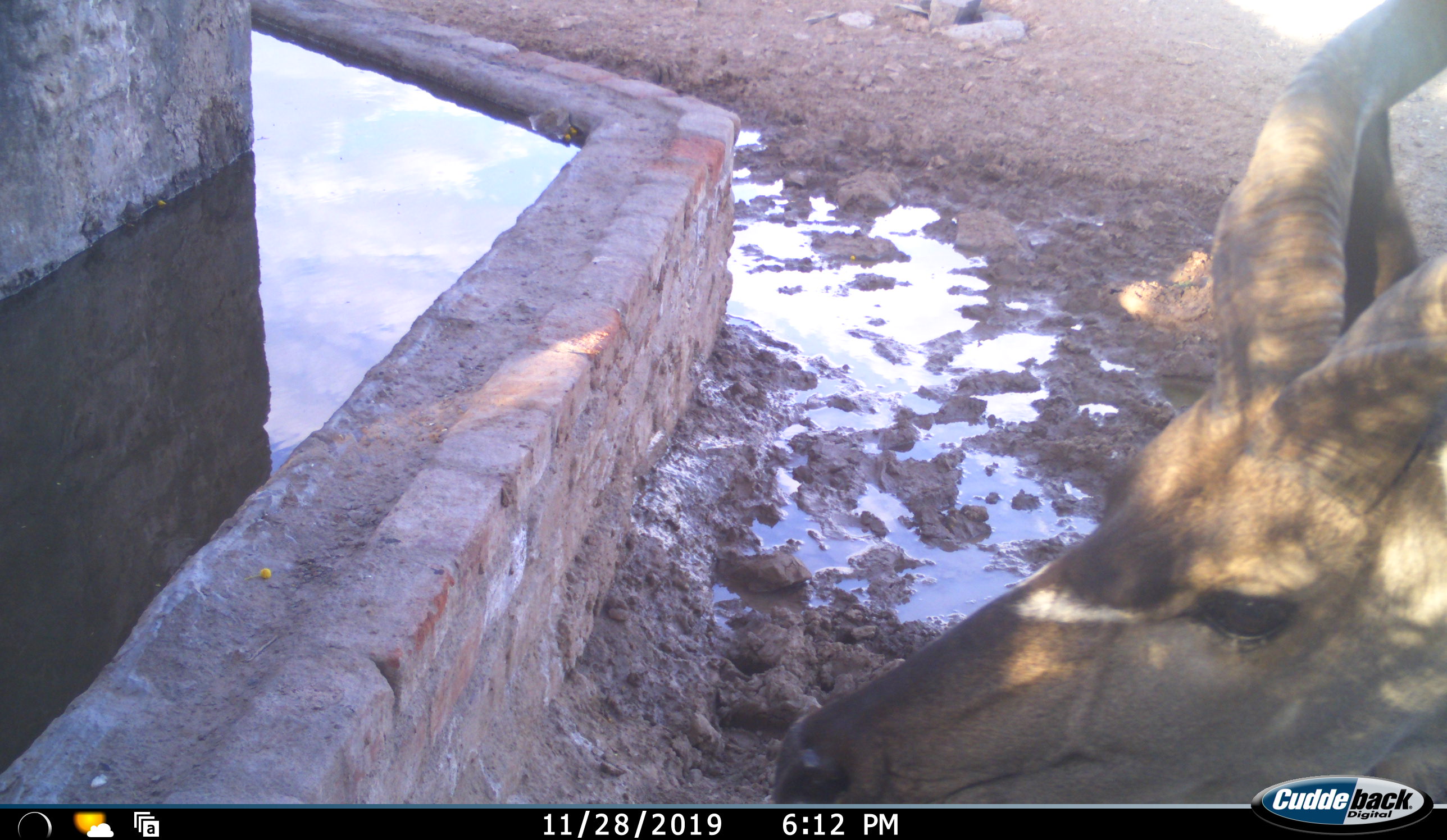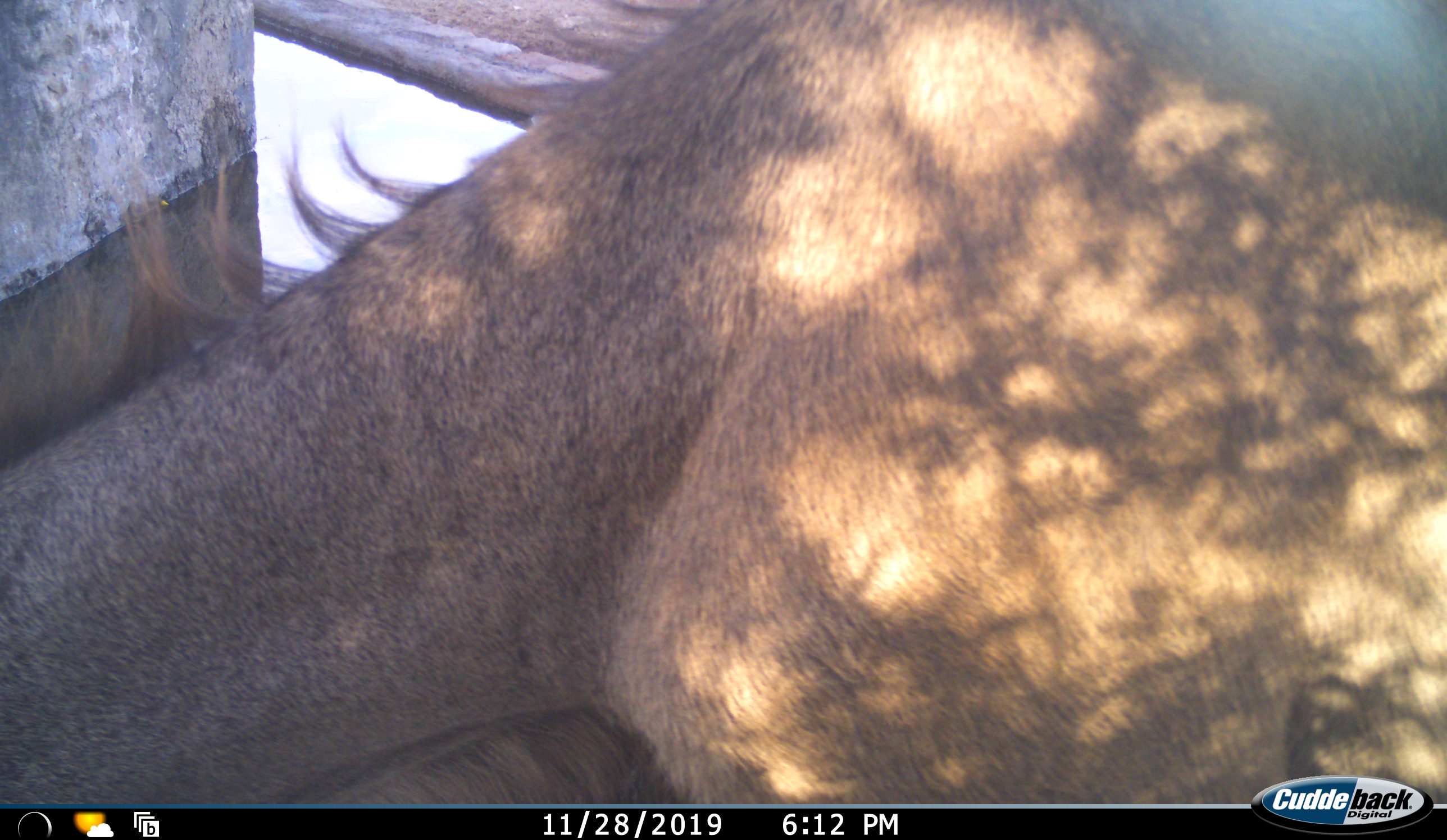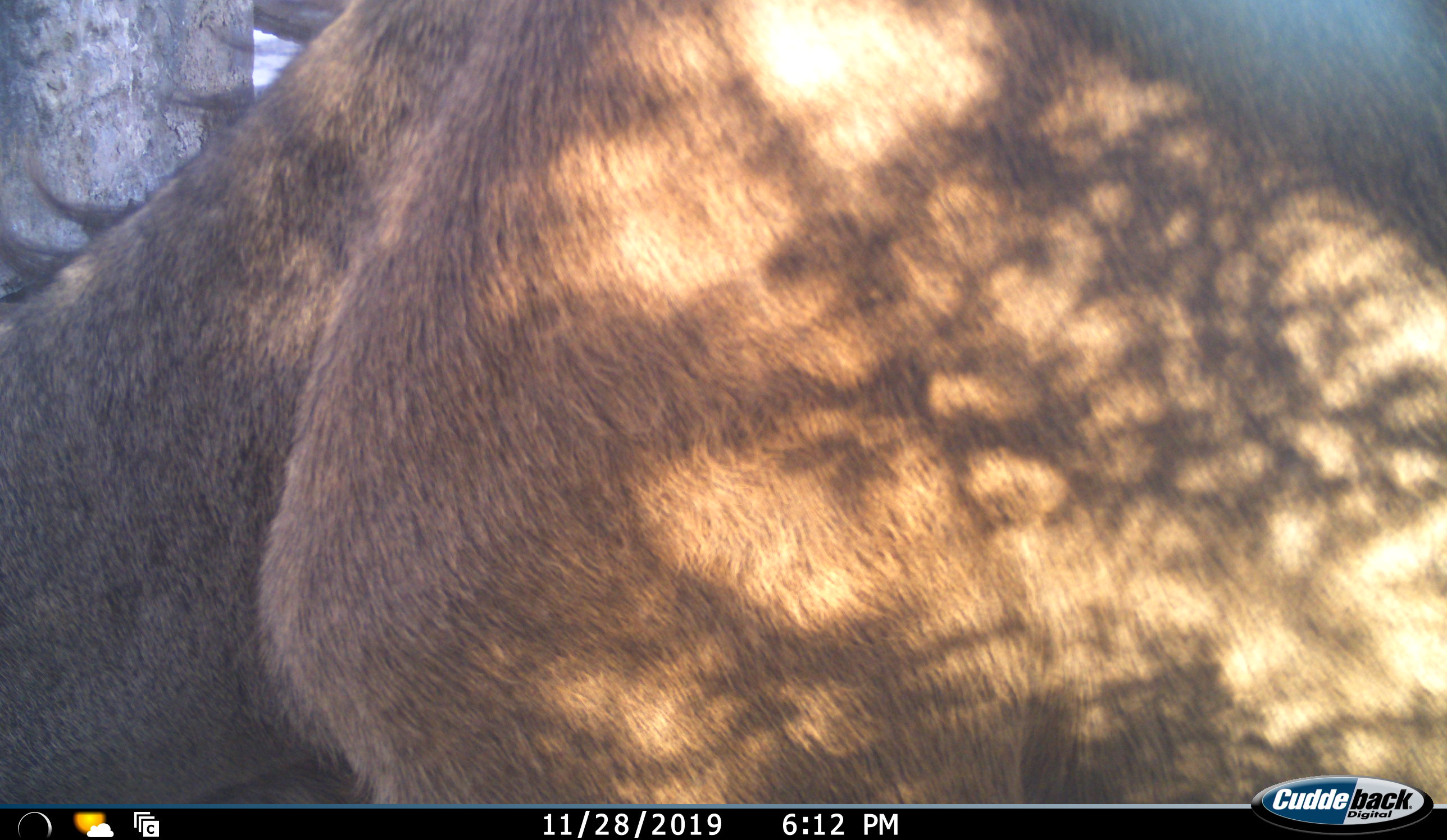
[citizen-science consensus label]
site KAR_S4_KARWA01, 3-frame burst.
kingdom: Animalia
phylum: Chordata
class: Mammalia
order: Artiodactyla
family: Bovidae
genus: Tragelaphus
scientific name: Tragelaphus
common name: kudu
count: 1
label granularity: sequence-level